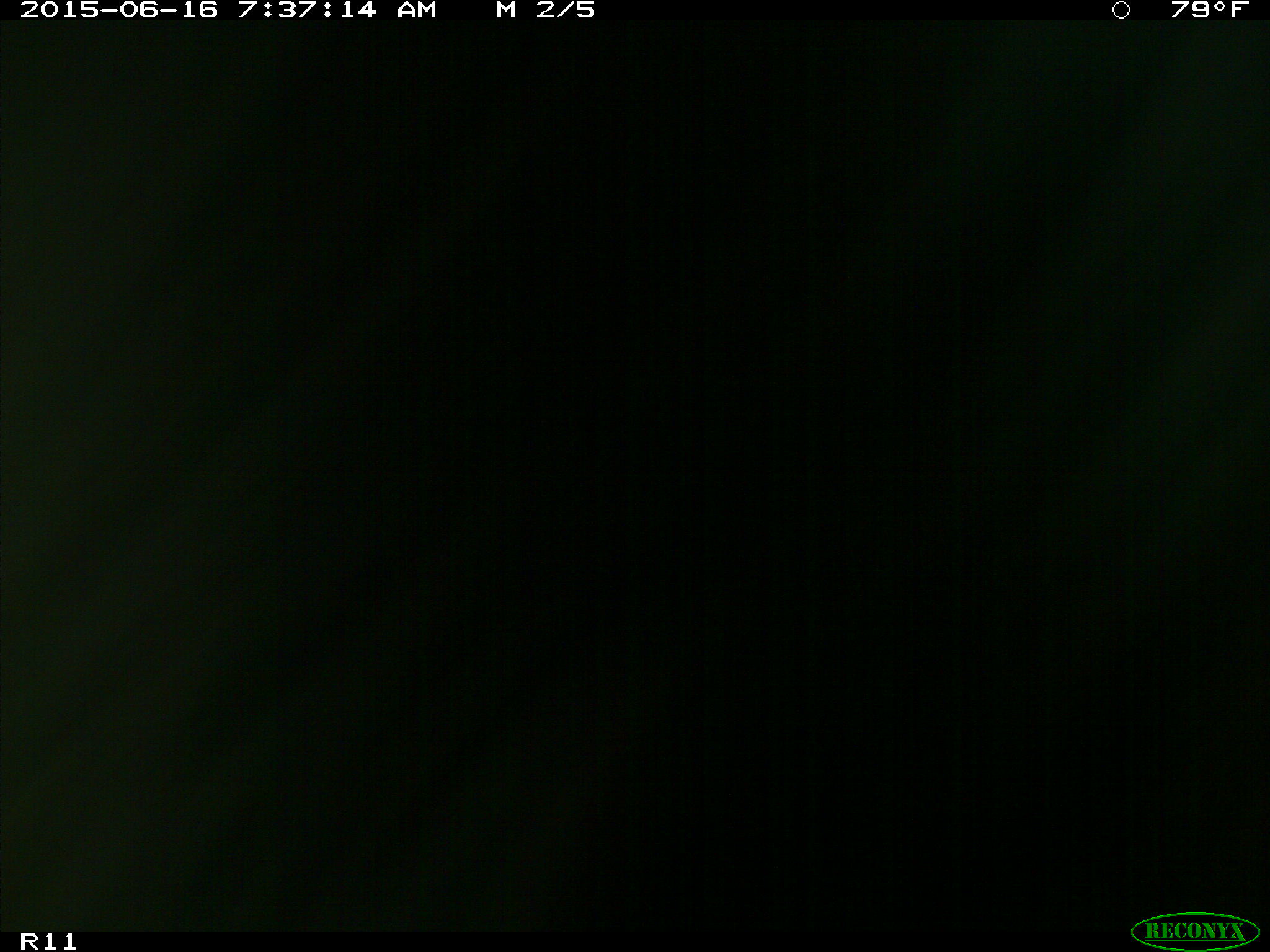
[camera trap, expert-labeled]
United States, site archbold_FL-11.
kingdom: Animalia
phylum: Chordata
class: Mammalia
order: Artiodactyla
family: Bovidae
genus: Bos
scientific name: Bos taurus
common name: domestic cow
Bos taurus (domestic cow).